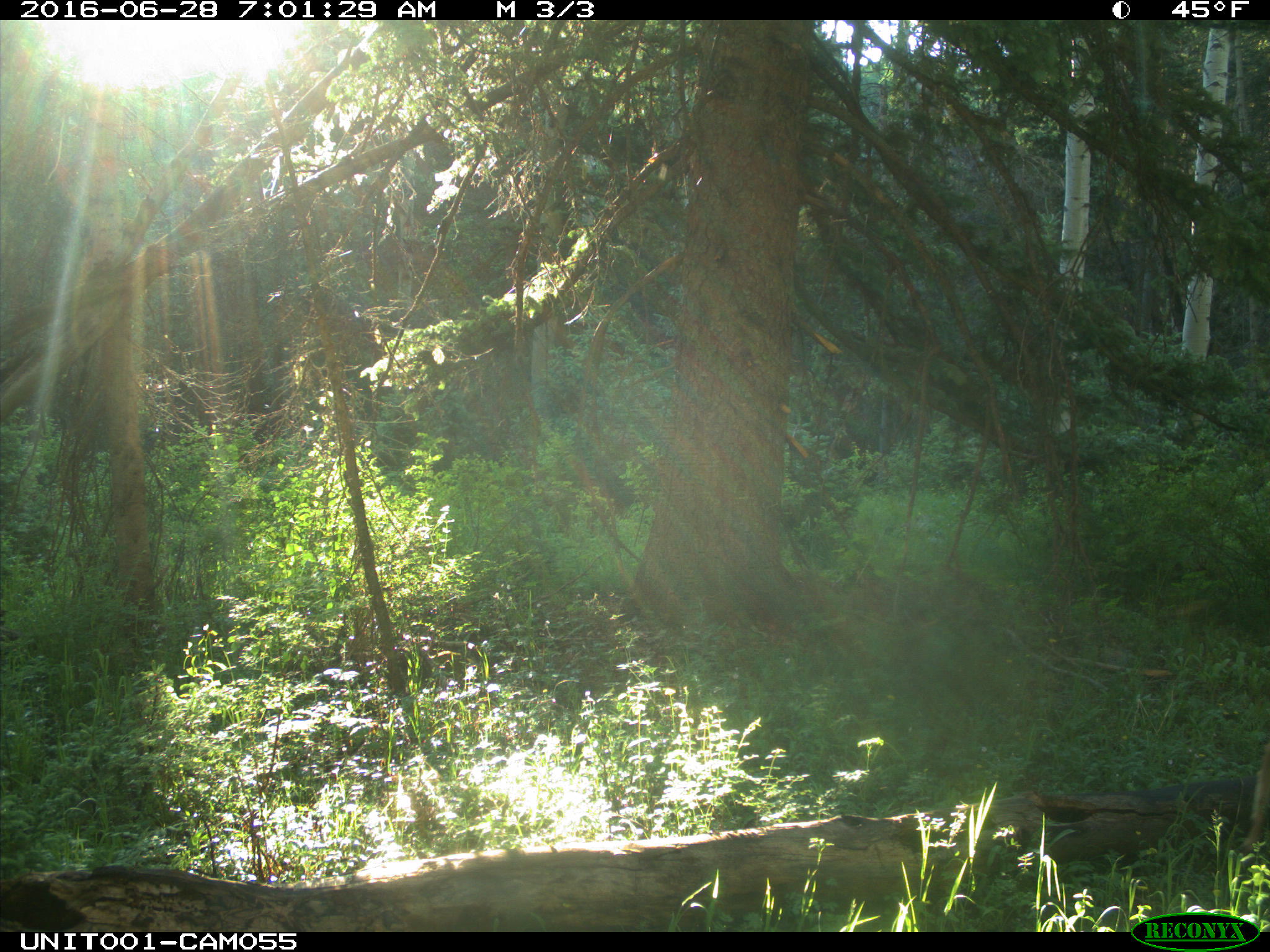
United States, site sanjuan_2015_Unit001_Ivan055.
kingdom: Animalia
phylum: Chordata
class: Mammalia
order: Artiodactyla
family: Cervidae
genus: Odocoileus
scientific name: Odocoileus hemionus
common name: mule deer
Odocoileus hemionus (mule deer).